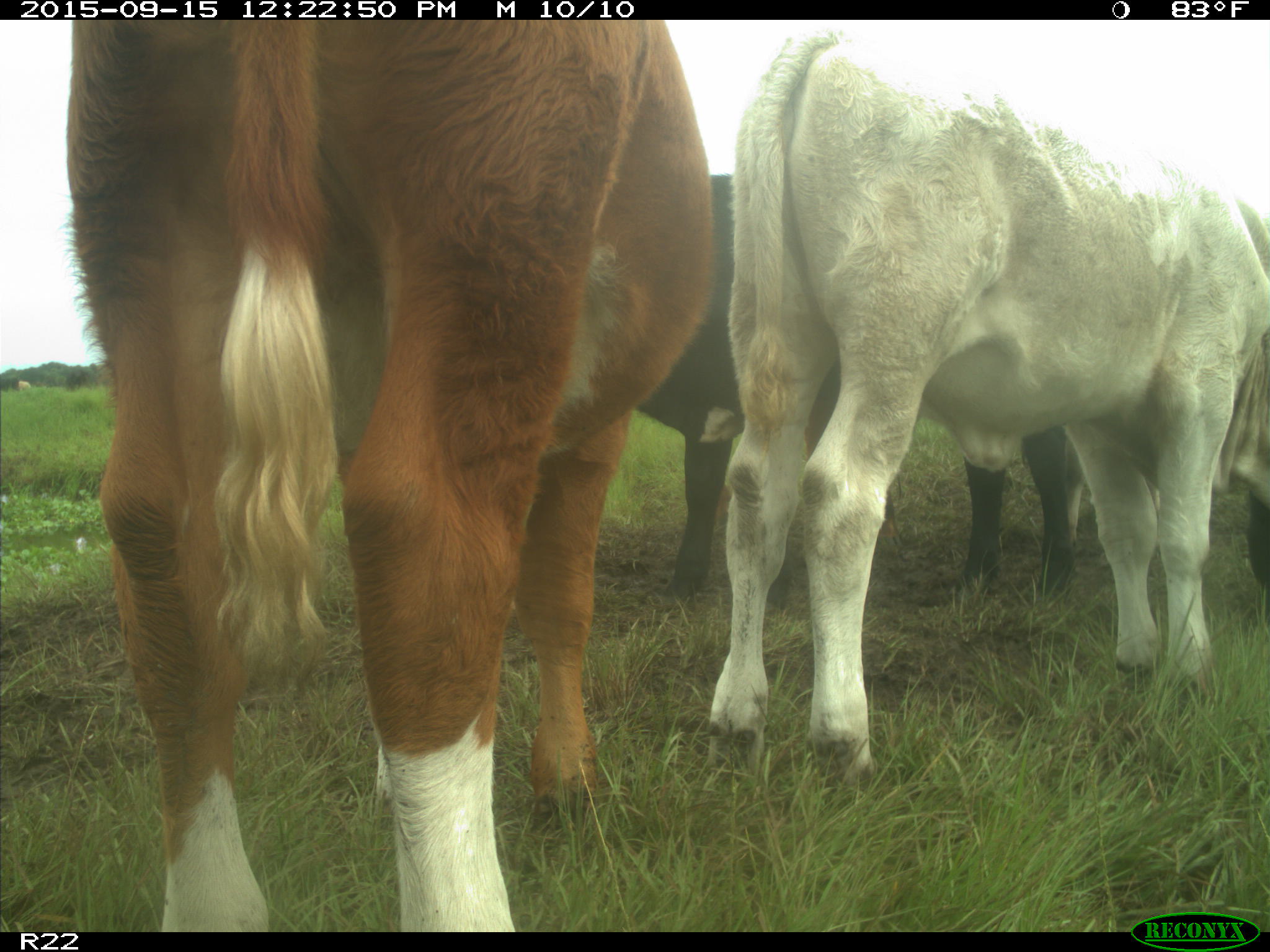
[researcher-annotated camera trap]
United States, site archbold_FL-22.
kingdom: Animalia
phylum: Chordata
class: Mammalia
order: Artiodactyla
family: Bovidae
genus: Bos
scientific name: Bos taurus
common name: domestic cow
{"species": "Bos taurus (domestic cow)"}